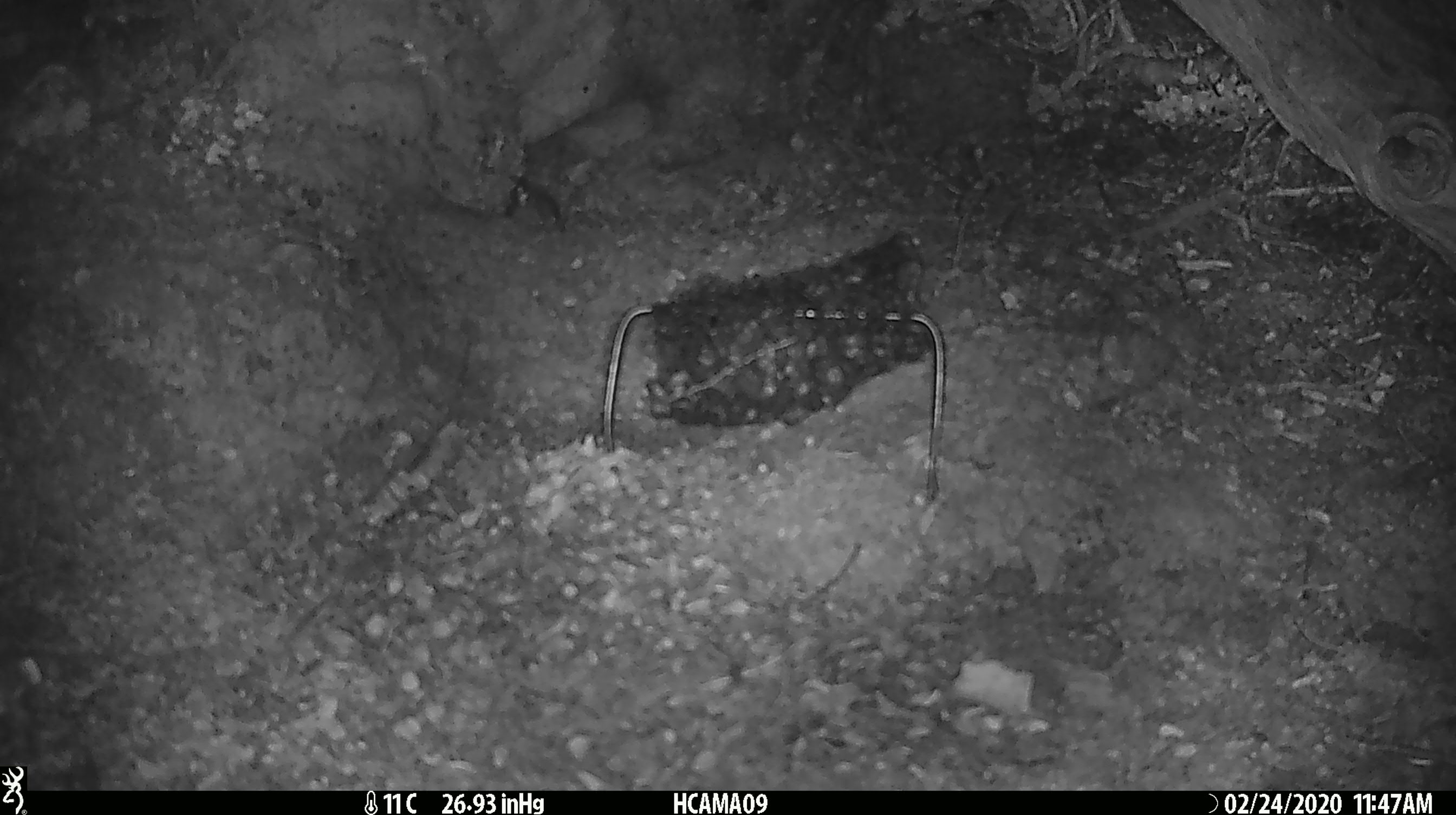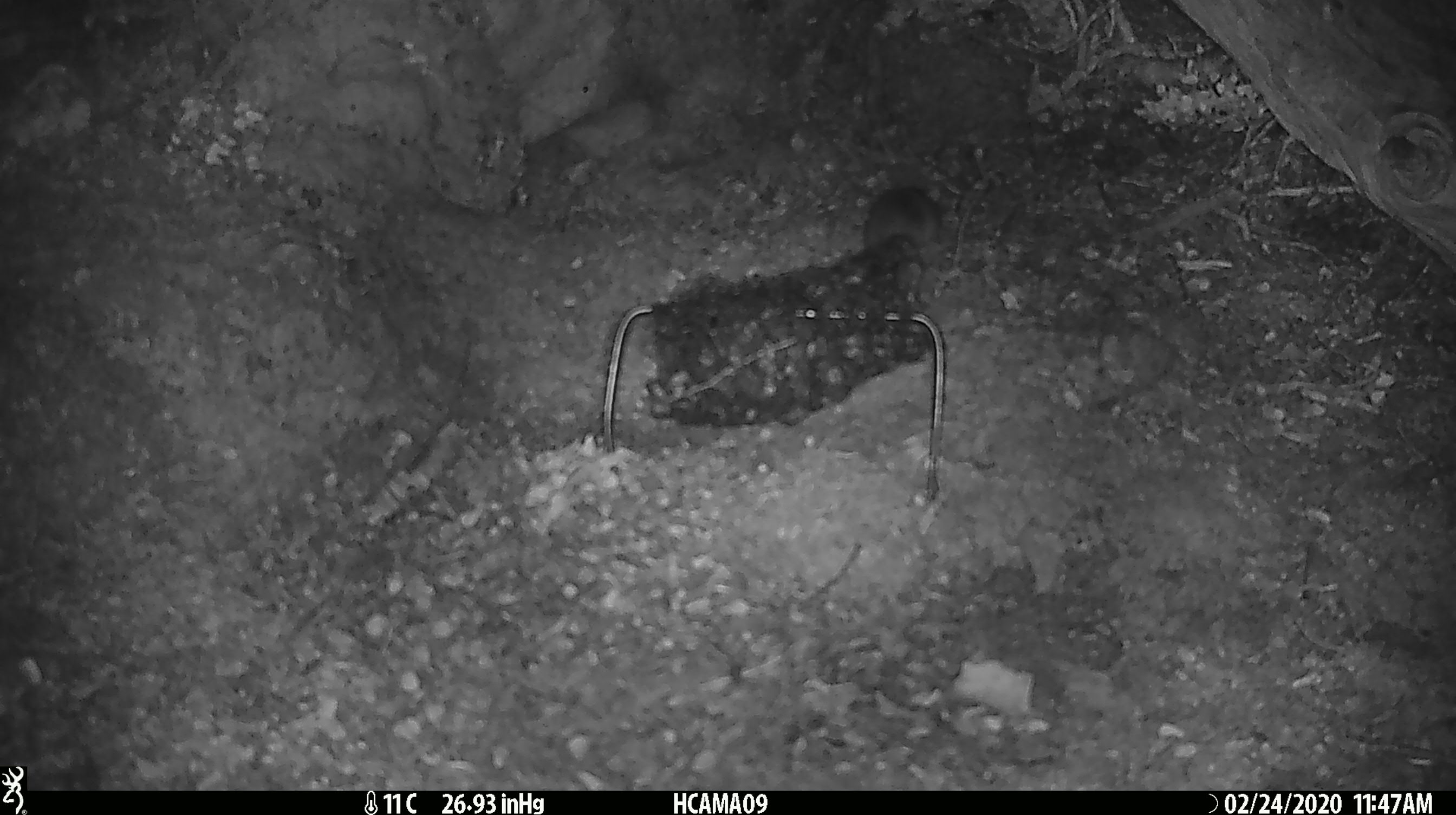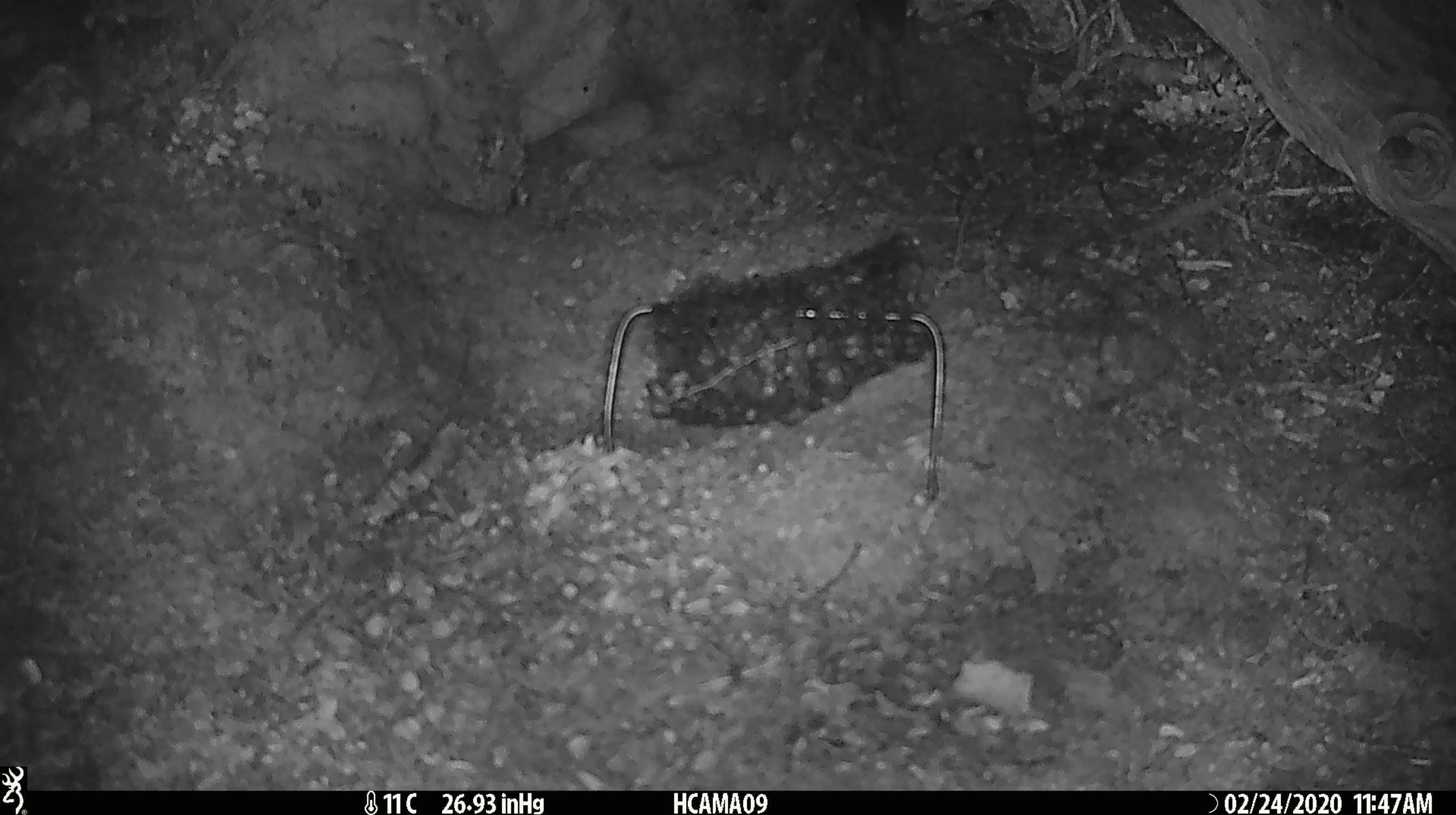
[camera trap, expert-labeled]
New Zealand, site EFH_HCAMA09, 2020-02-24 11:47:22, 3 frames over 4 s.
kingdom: Animalia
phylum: Chordata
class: Mammalia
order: Rodentia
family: Muridae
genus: Mus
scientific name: Mus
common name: mouse